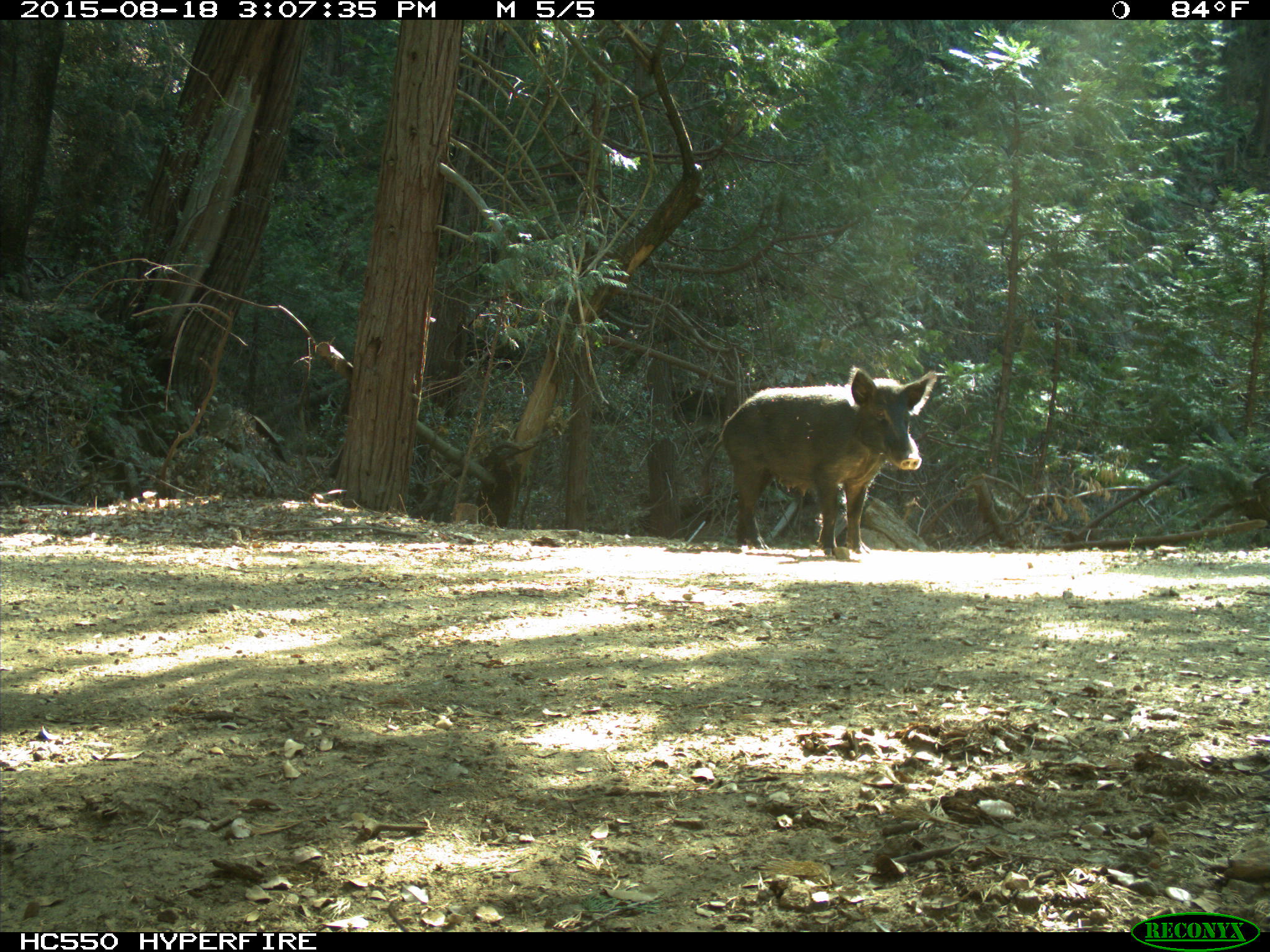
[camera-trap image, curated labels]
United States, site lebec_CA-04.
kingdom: Animalia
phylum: Chordata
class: Mammalia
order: Artiodactyla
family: Suidae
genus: Sus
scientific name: Sus scrofa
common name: wild boar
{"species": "Sus scrofa (wild boar)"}